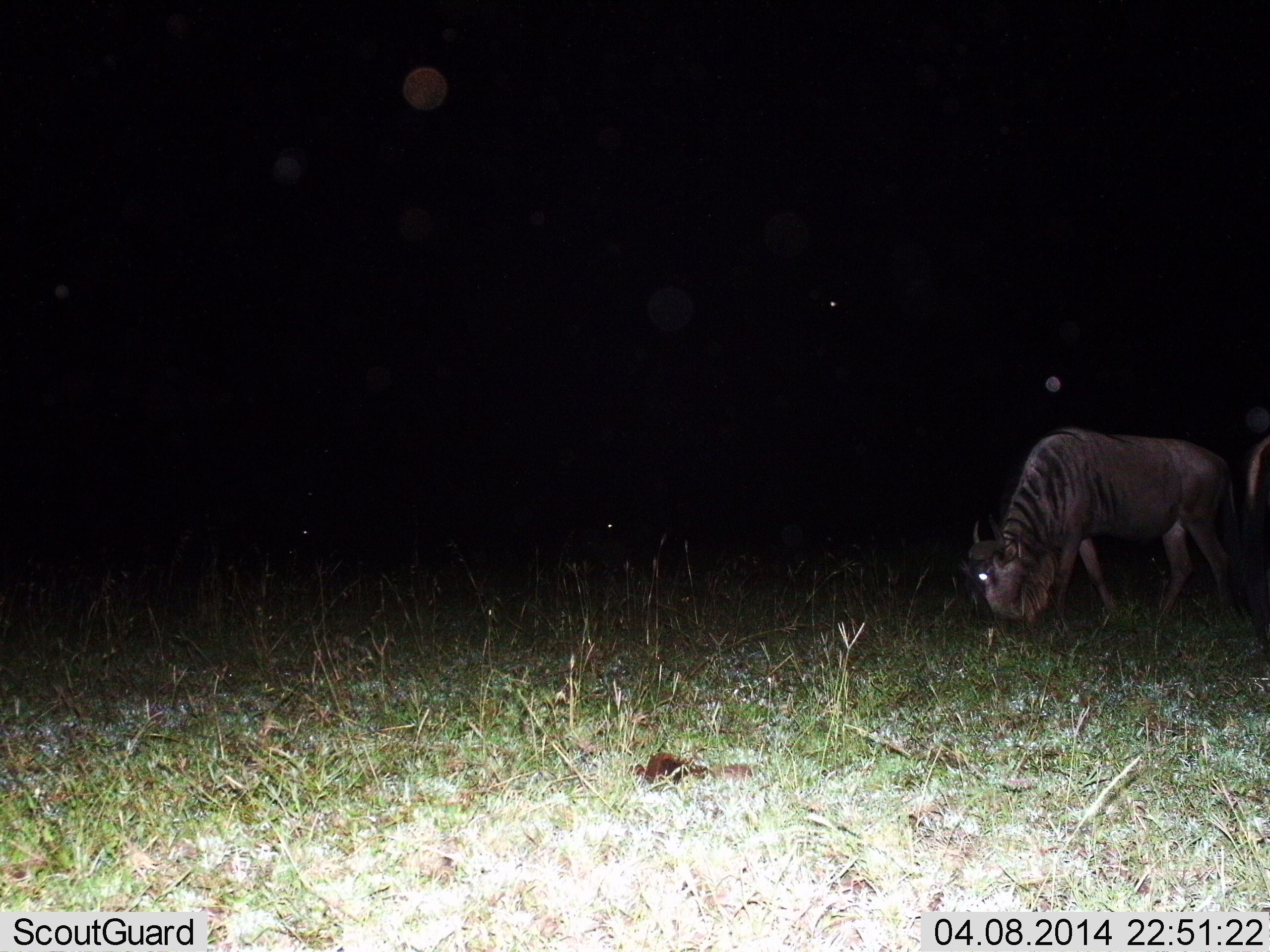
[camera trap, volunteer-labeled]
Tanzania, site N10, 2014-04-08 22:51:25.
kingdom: Animalia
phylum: Chordata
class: Mammalia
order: Artiodactyla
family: Bovidae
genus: Connochaetes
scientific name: Connochaetes taurinus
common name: blue wildebeest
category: wildebeest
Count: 1.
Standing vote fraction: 30%.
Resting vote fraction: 0%.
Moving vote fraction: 0%.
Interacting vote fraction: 0%.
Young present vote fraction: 0%.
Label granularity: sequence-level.